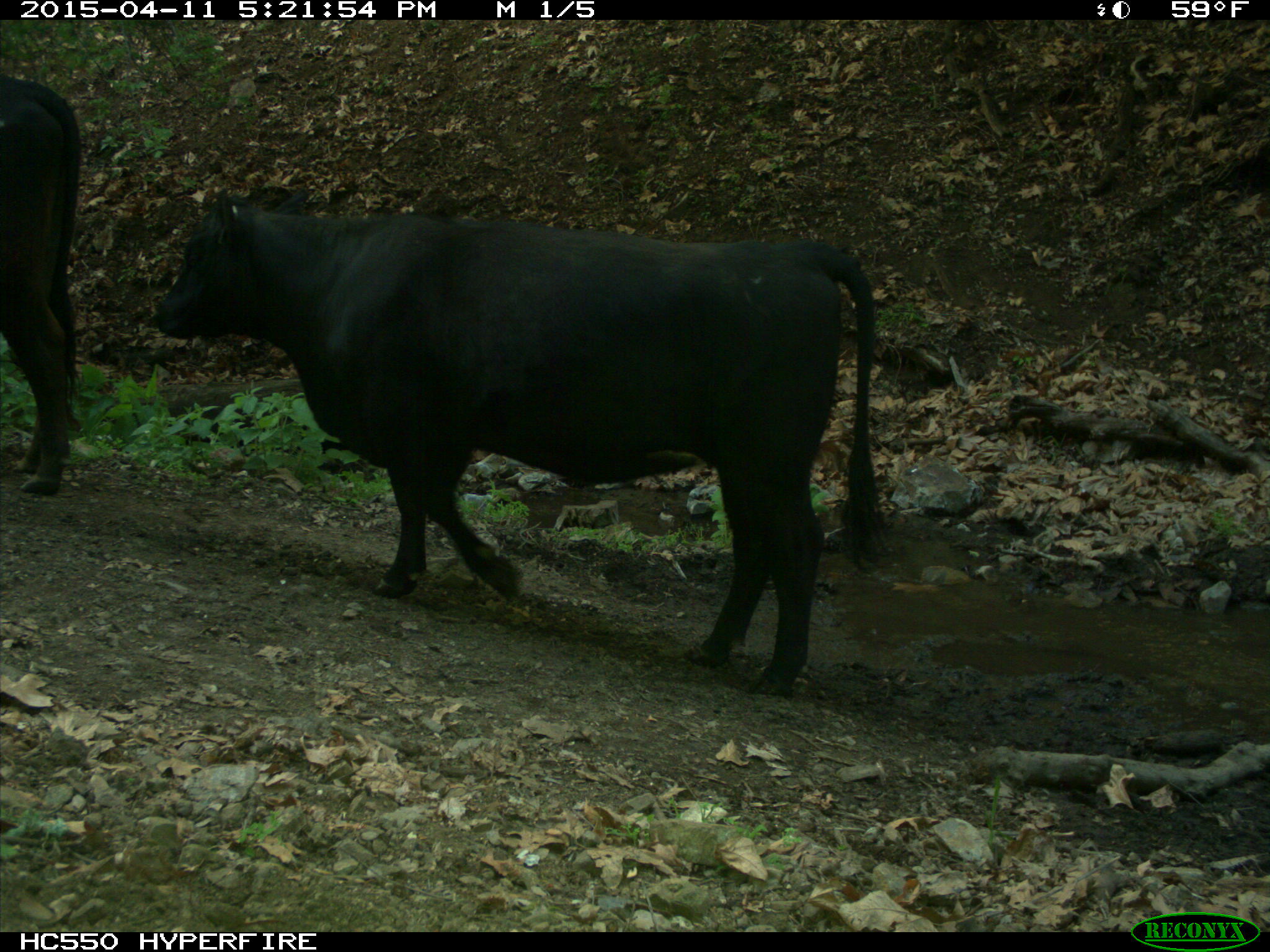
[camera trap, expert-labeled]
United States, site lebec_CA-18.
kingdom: Animalia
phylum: Chordata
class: Mammalia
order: Artiodactyla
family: Bovidae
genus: Bos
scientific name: Bos taurus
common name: domestic cow